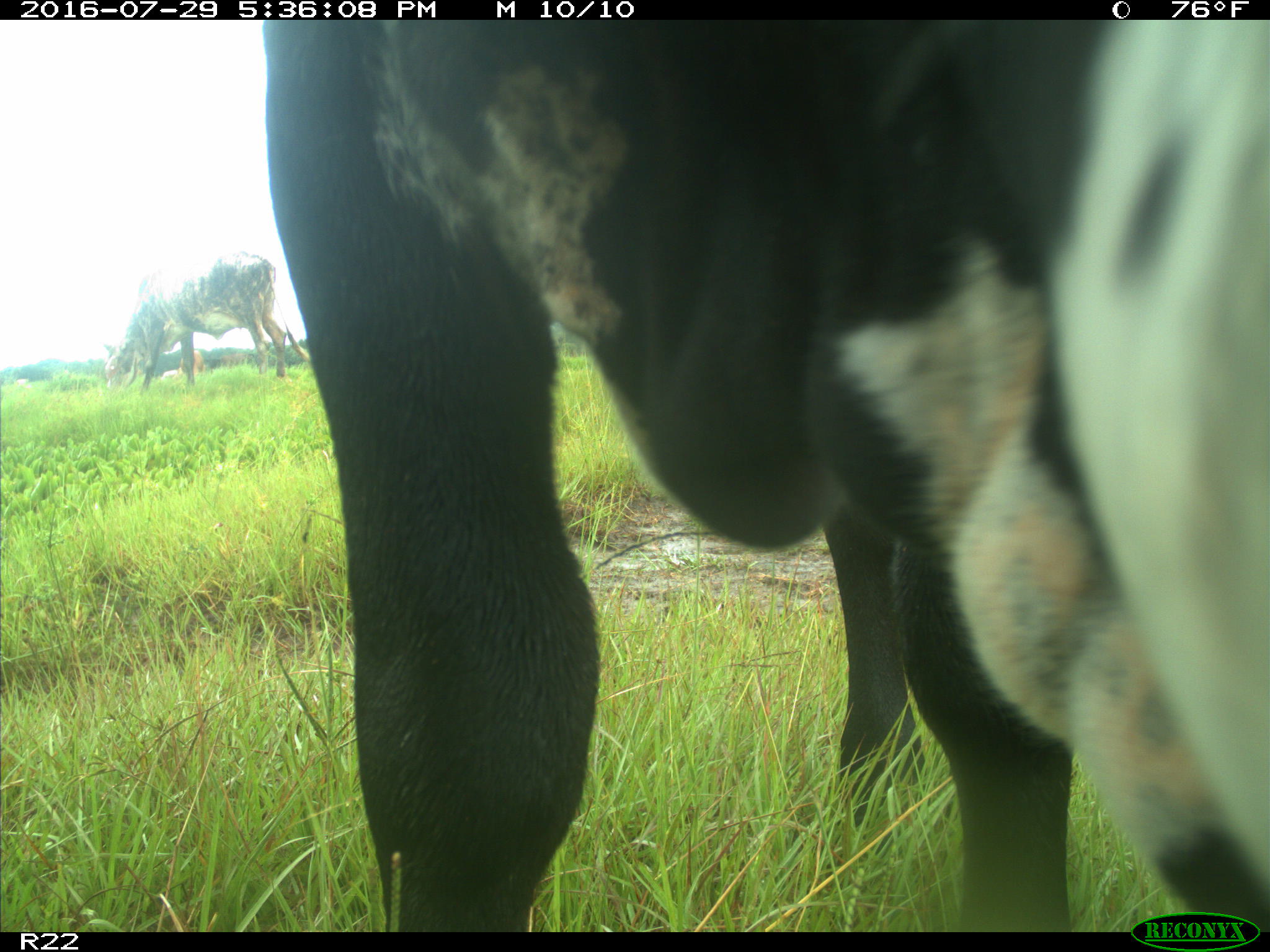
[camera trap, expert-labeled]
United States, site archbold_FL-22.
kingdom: Animalia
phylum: Chordata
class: Mammalia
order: Artiodactyla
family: Bovidae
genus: Bos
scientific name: Bos taurus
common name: domestic cow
Bos taurus (domestic cow).